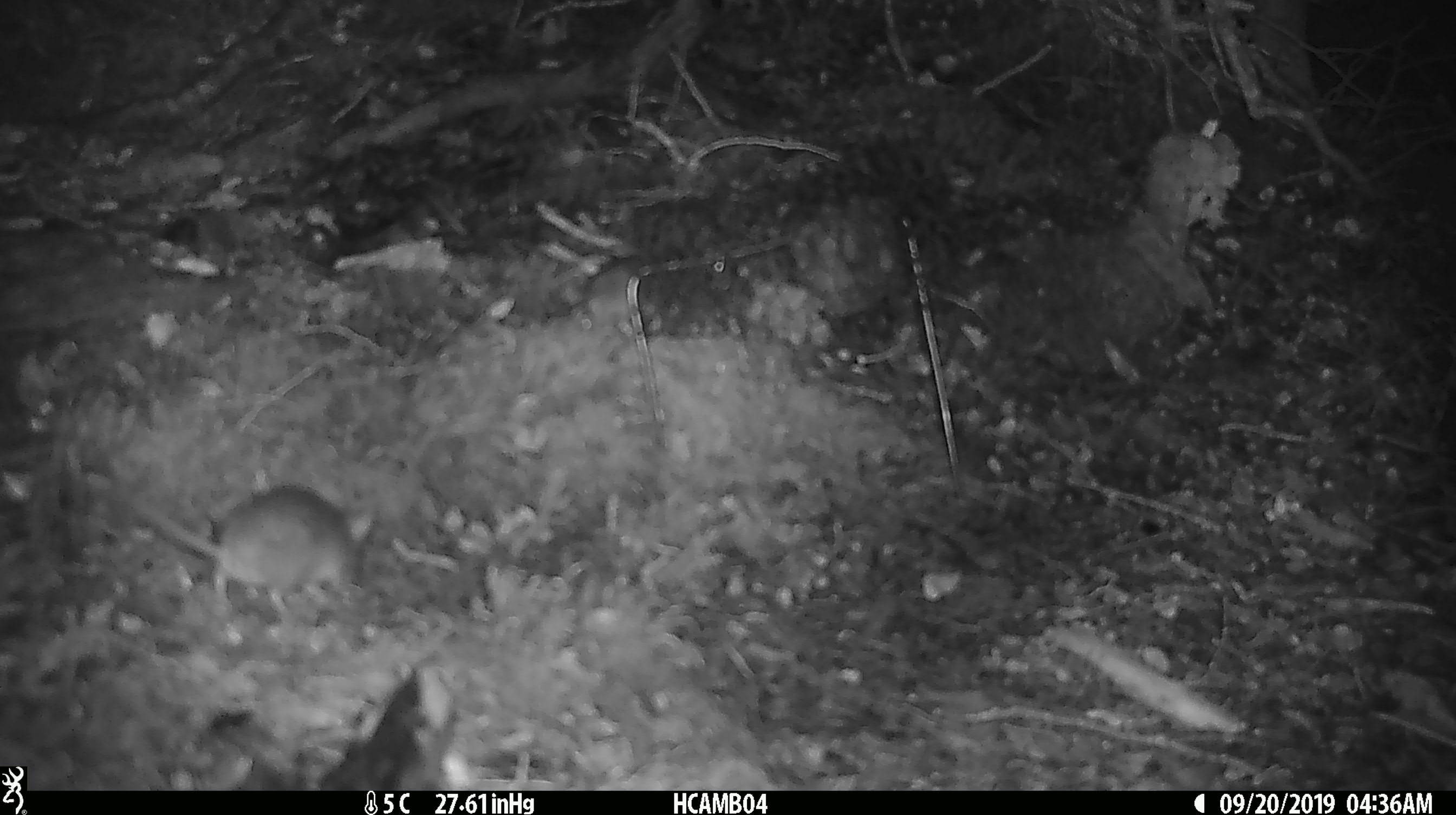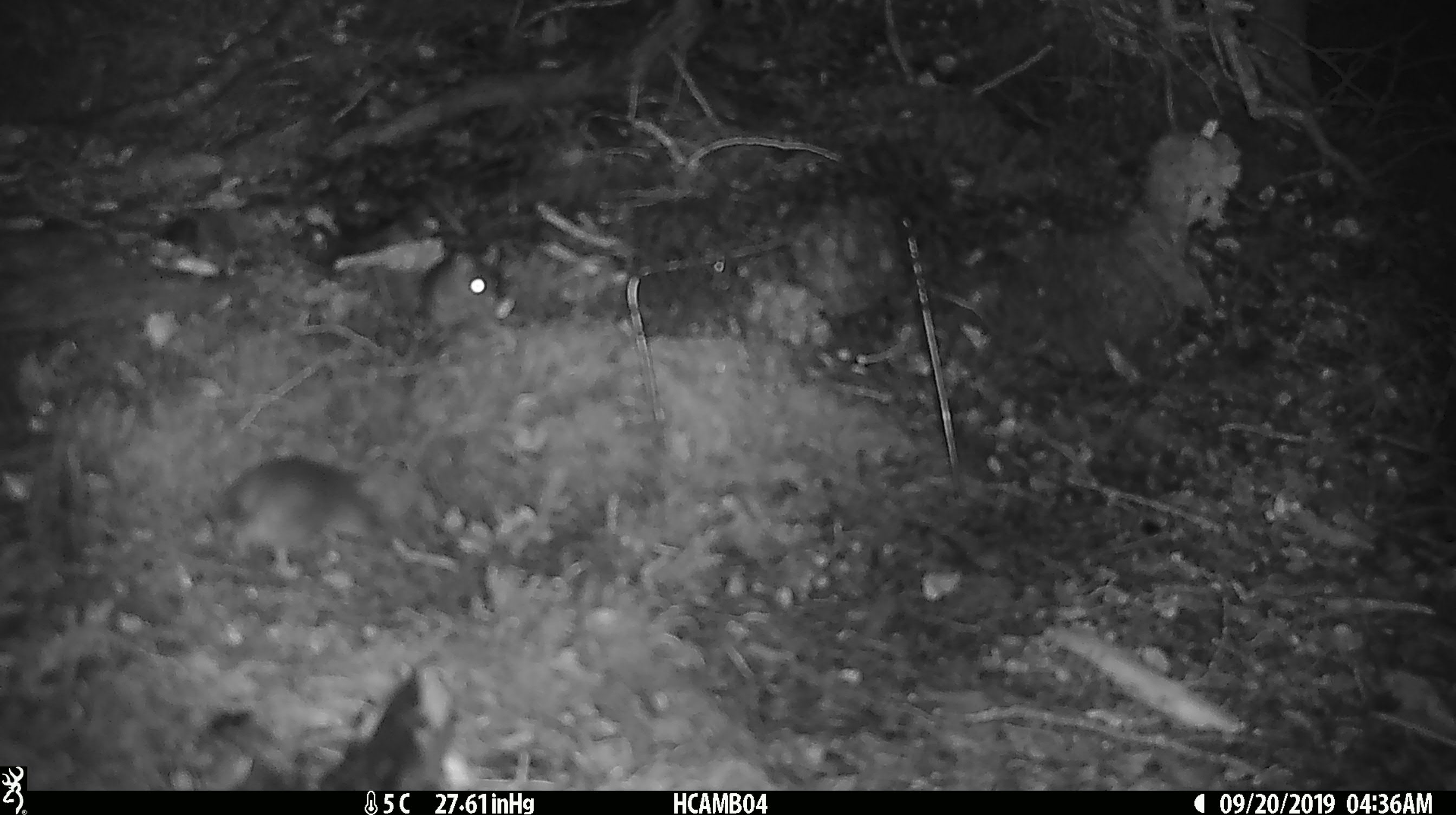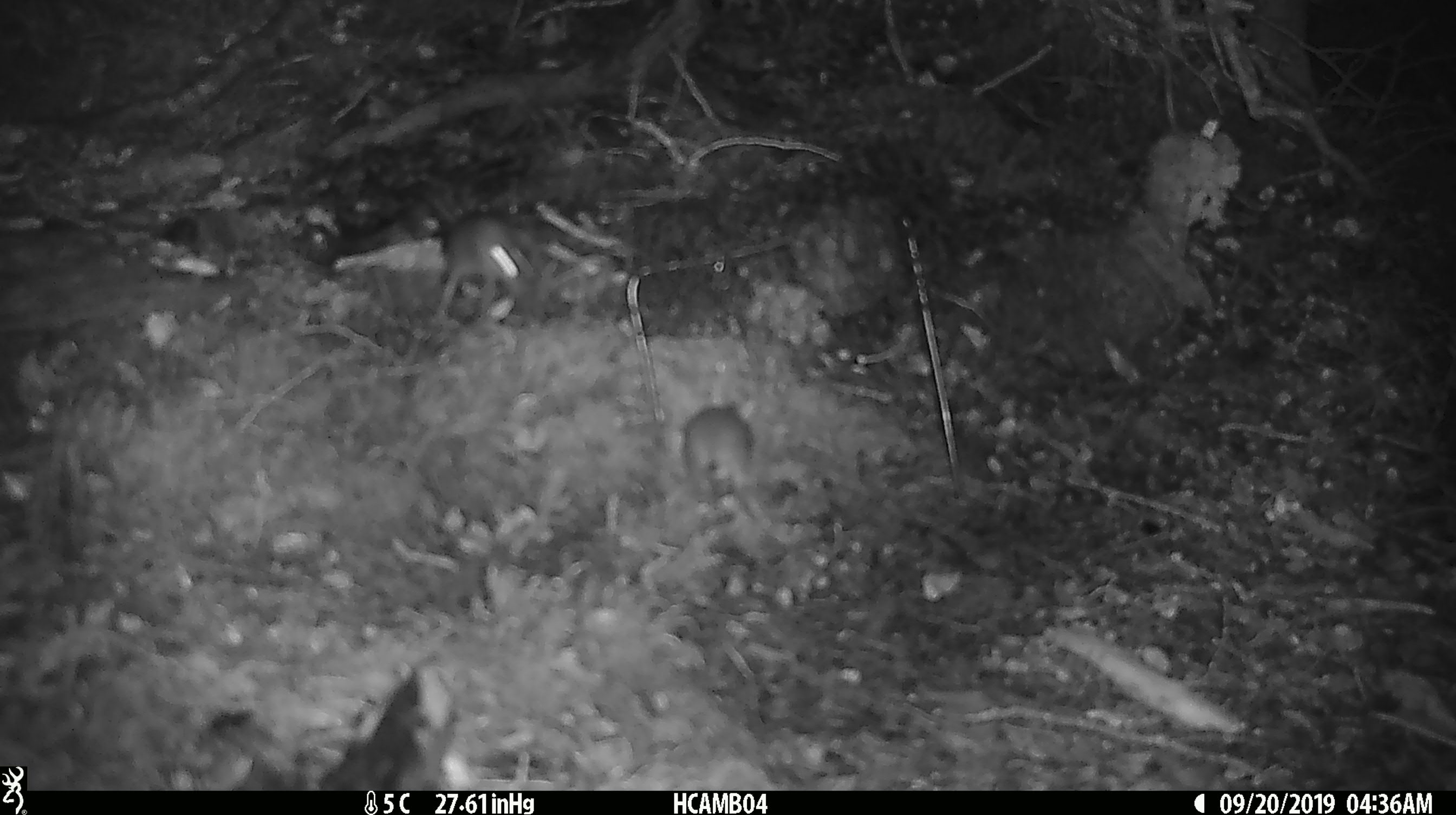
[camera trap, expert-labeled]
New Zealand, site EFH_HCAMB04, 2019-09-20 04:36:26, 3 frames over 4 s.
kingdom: Animalia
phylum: Chordata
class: Mammalia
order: Rodentia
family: Muridae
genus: Rattus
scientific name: Rattus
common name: rat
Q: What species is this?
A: Rat (Rattus).